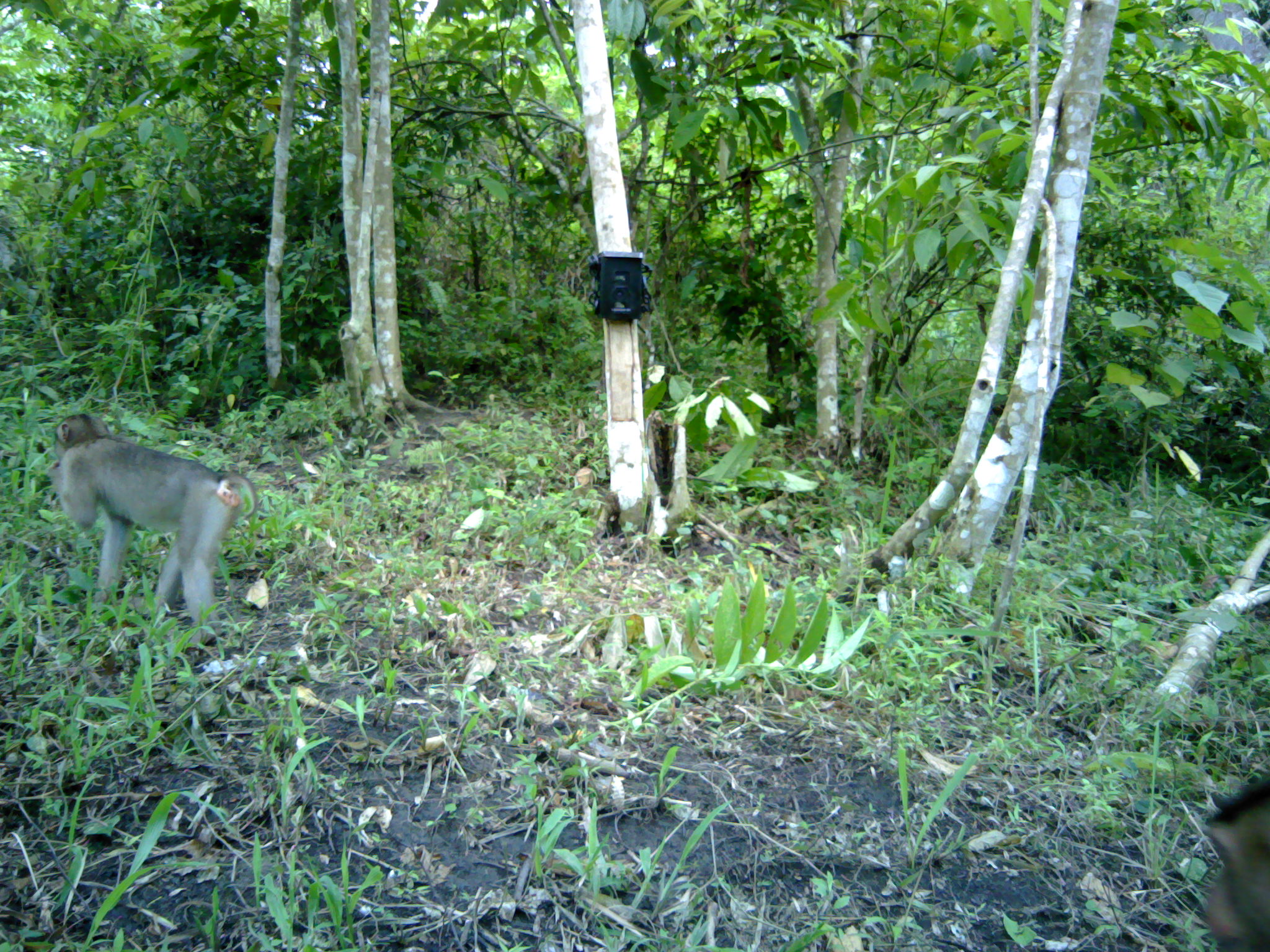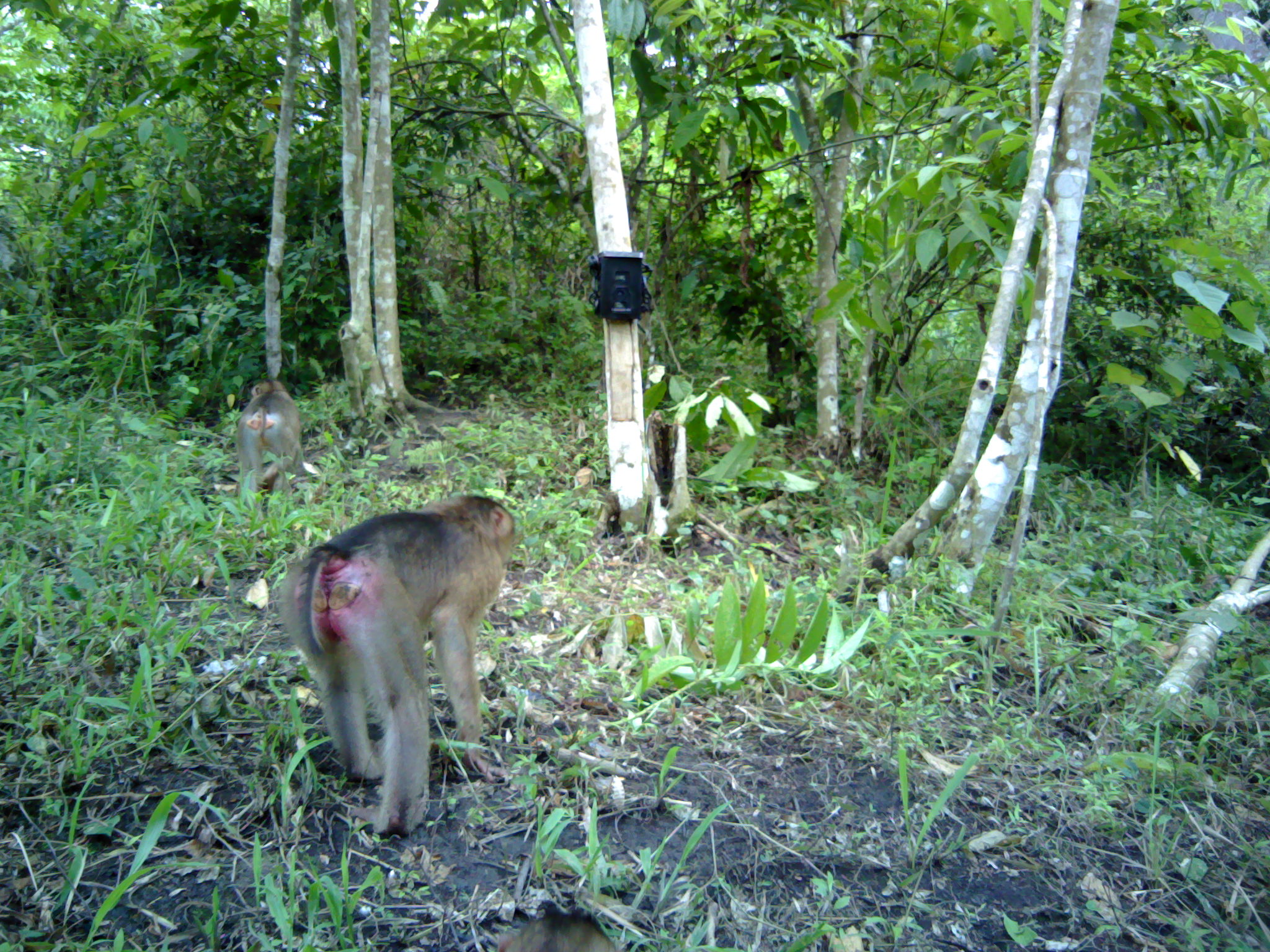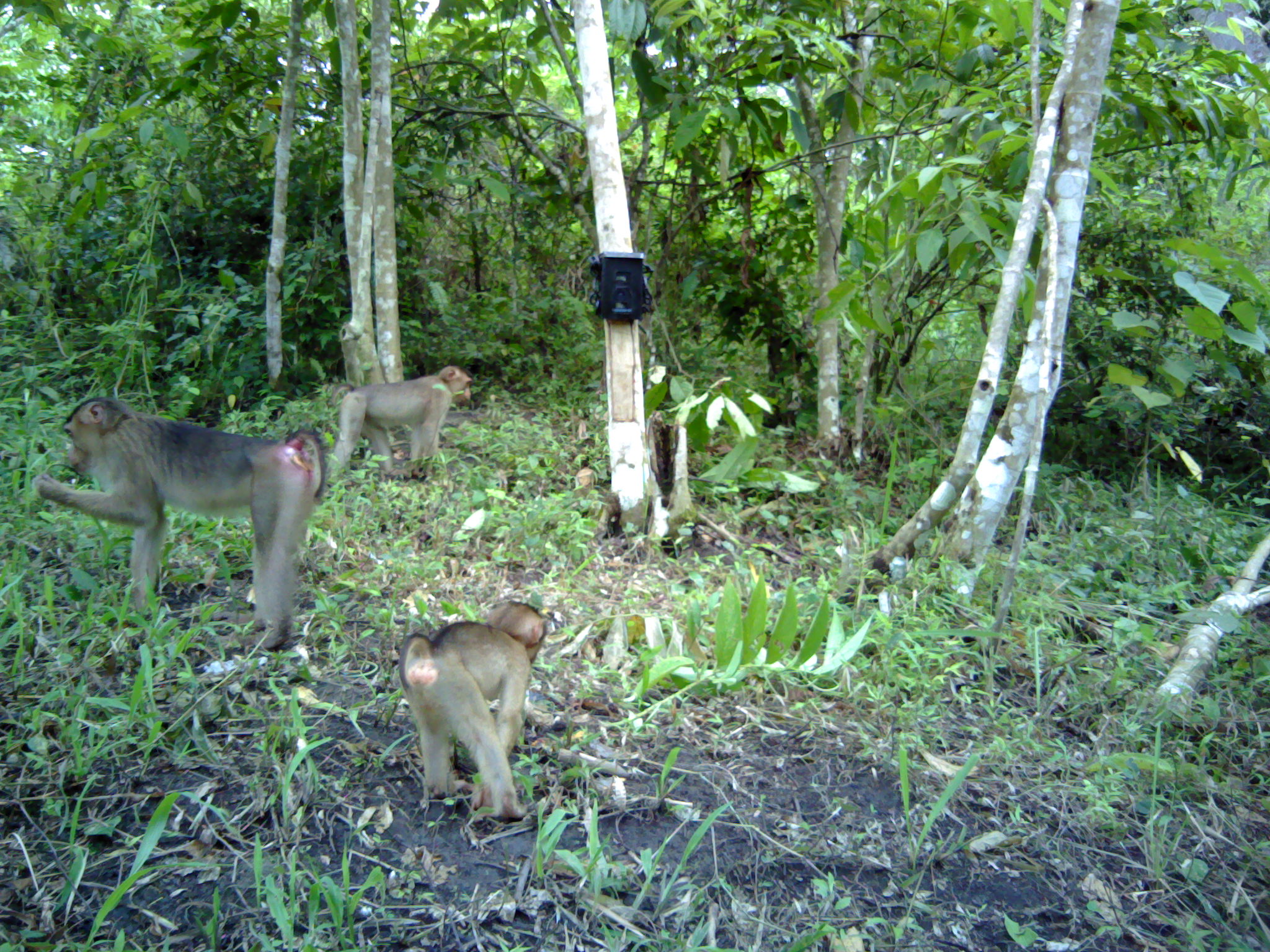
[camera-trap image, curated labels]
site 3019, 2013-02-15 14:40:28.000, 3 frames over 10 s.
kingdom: Animalia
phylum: Chordata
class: Mammalia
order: Primates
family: Cercopithecidae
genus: Macaca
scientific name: Macaca nemestrina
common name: southern pig-tailed macaque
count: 2